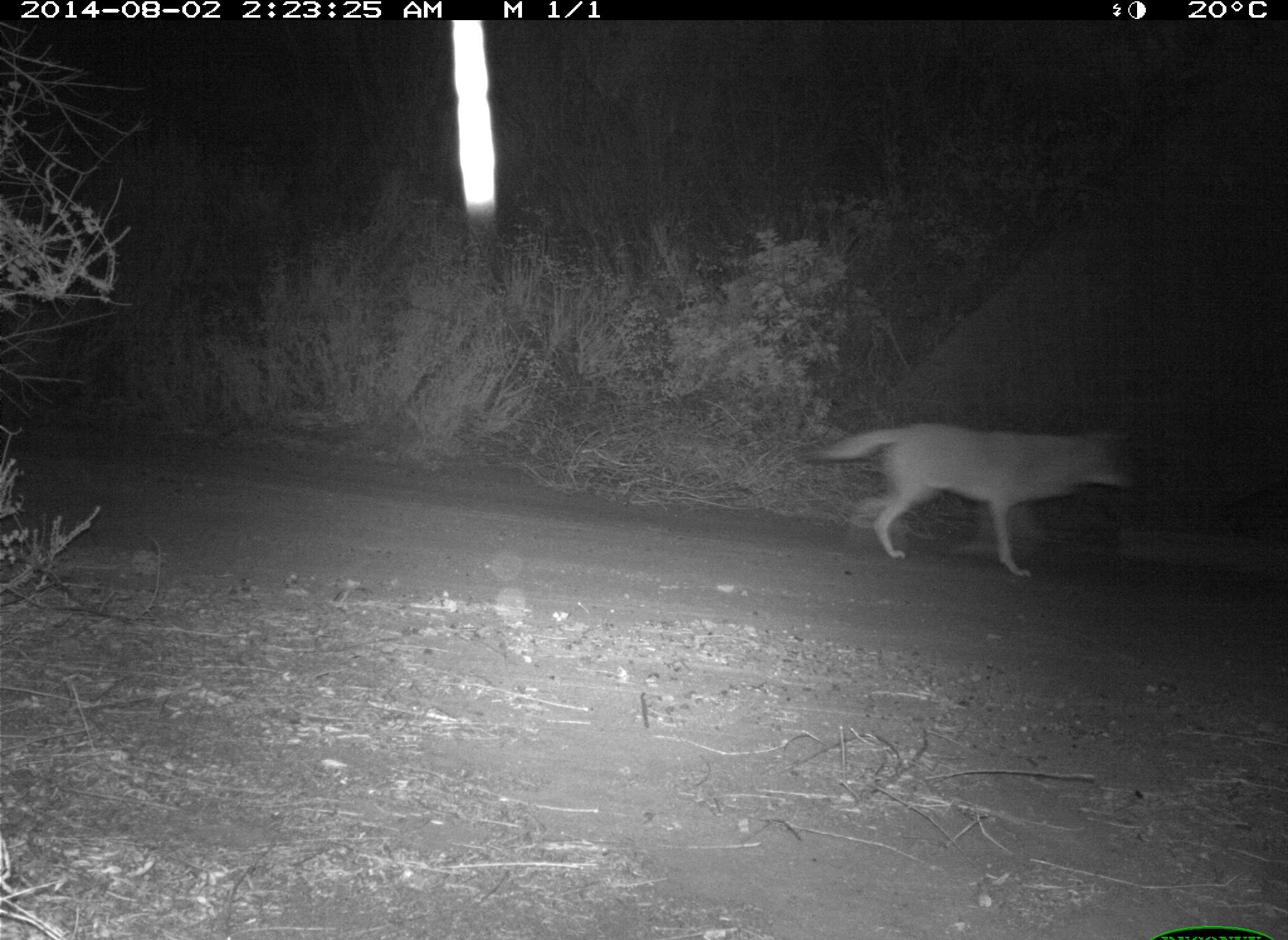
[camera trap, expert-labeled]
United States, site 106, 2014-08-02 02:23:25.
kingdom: Animalia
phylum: Chordata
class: Mammalia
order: Carnivora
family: Canidae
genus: Canis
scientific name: Canis latrans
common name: coyote